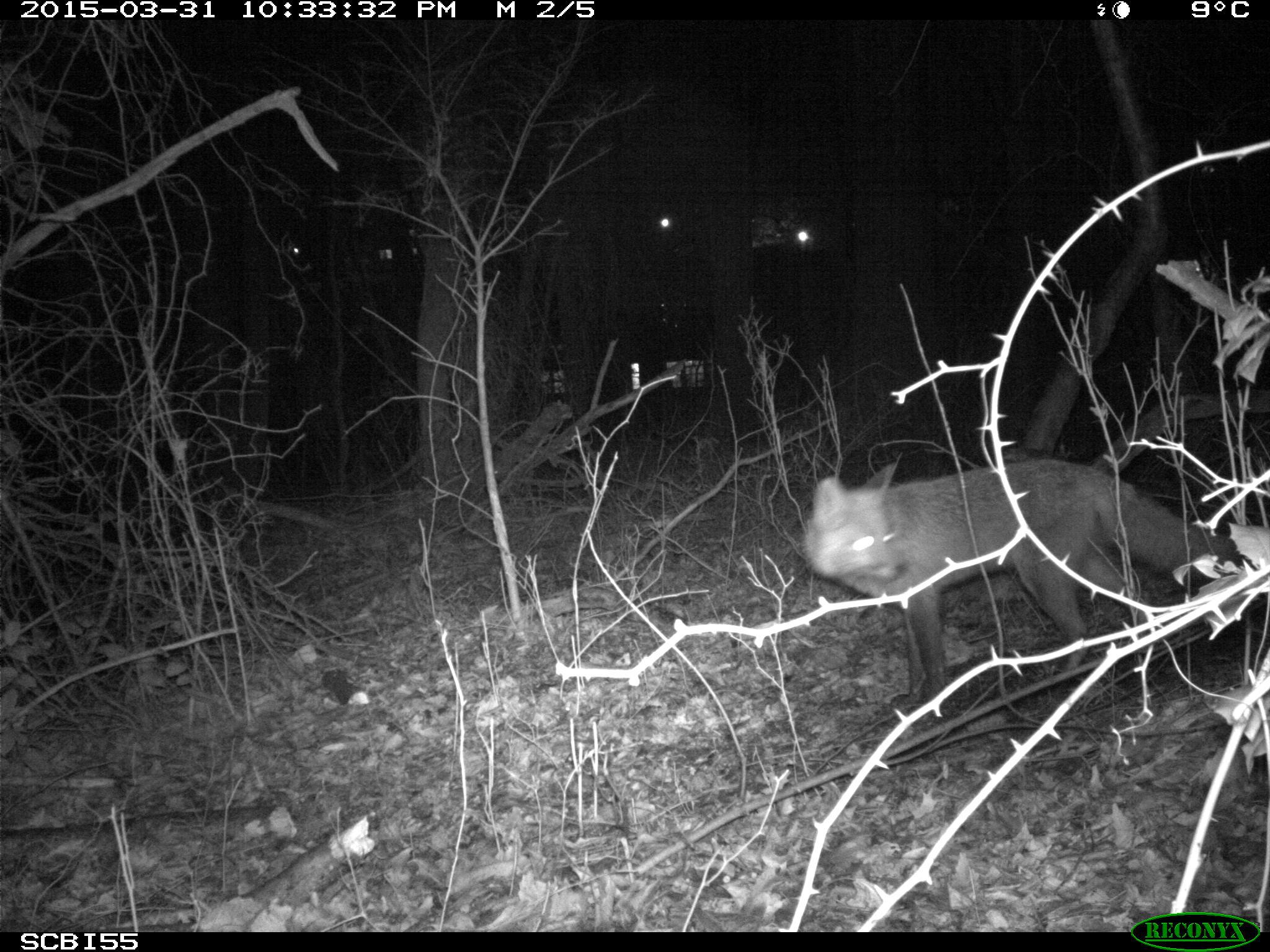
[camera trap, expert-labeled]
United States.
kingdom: Animalia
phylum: Chordata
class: Mammalia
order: Carnivora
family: Canidae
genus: Vulpes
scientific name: Vulpes vulpes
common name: red fox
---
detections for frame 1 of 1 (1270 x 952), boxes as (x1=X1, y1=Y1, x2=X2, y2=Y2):
Red Fox: (x1=798, y1=440, x2=1225, y2=717)